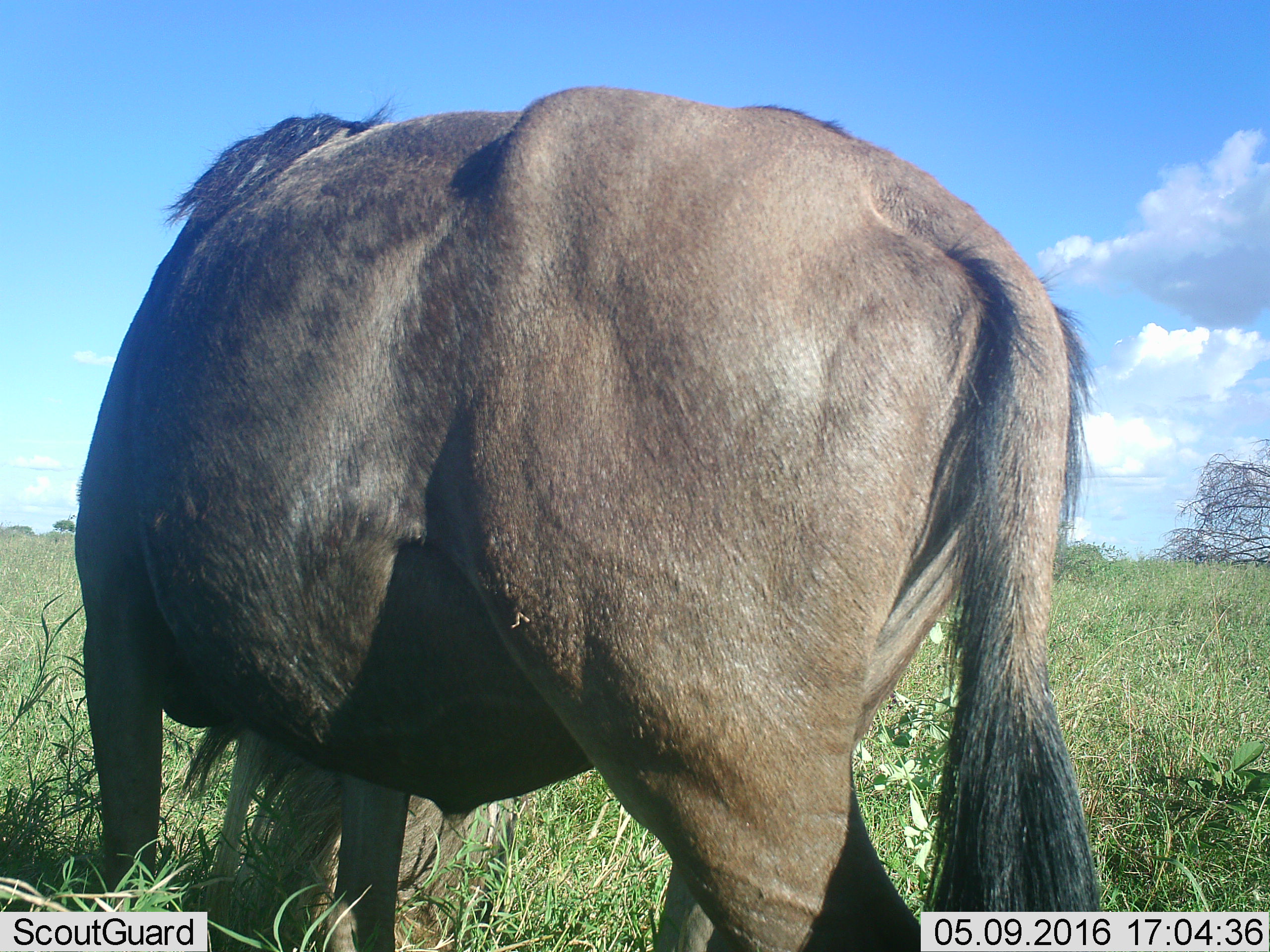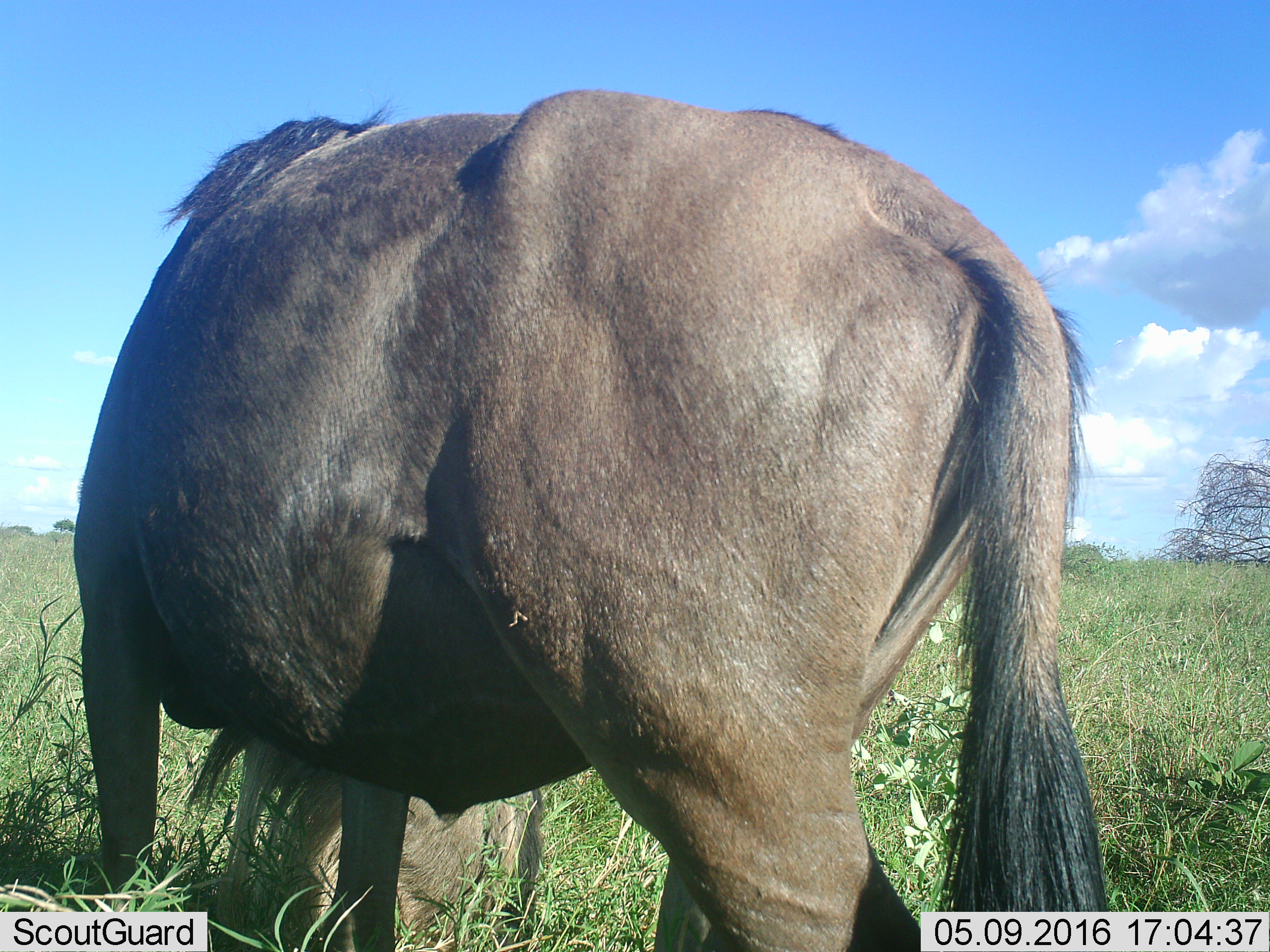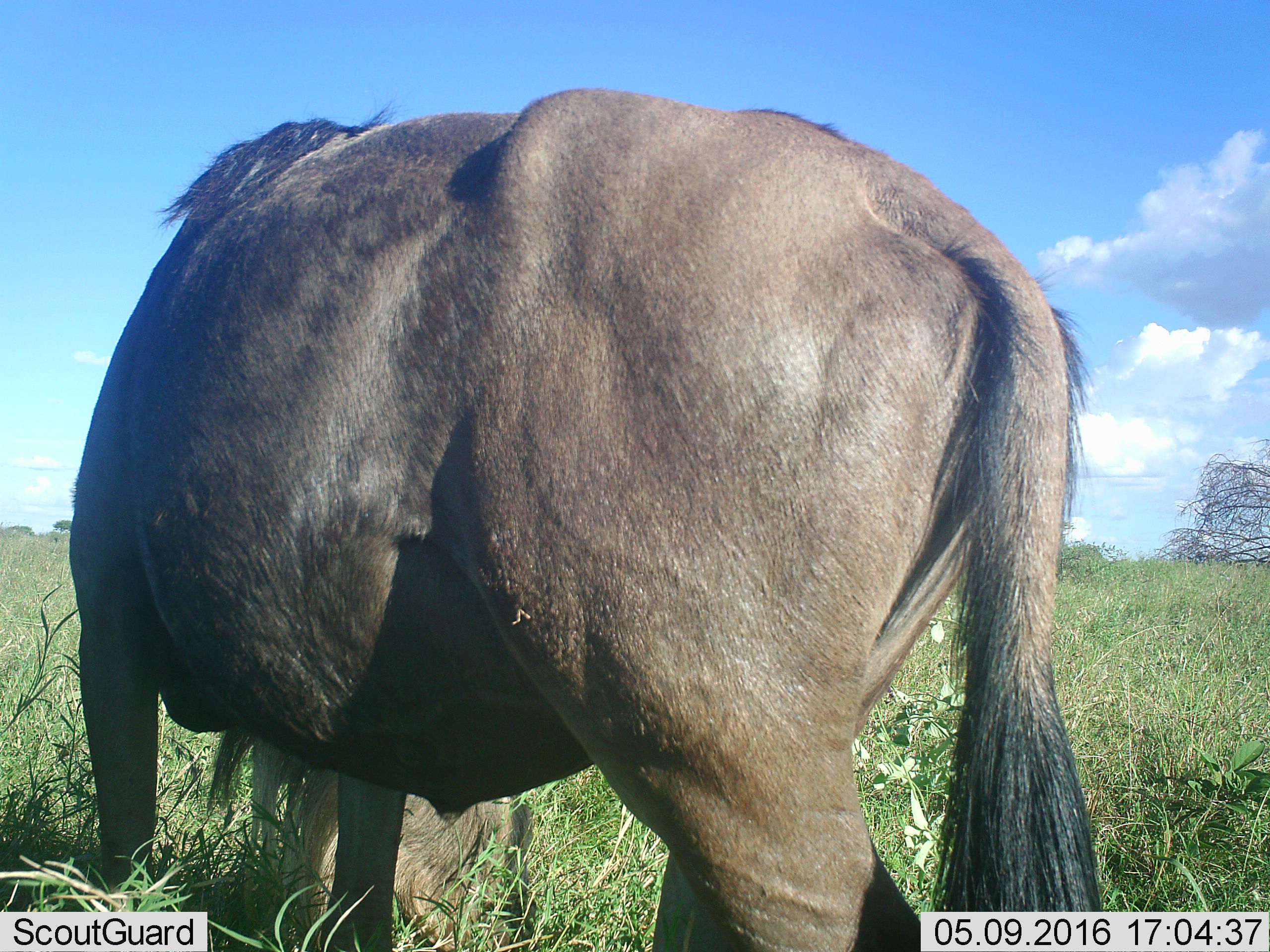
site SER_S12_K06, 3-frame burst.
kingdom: Animalia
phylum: Chordata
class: Mammalia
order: Artiodactyla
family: Bovidae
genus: Connochaetes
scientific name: Connochaetes taurinus taurinus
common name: blue wildebeest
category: wildebeestblue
Wildebeestblue (blue wildebeest) (Connochaetes taurinus taurinus), count 1. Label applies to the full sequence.